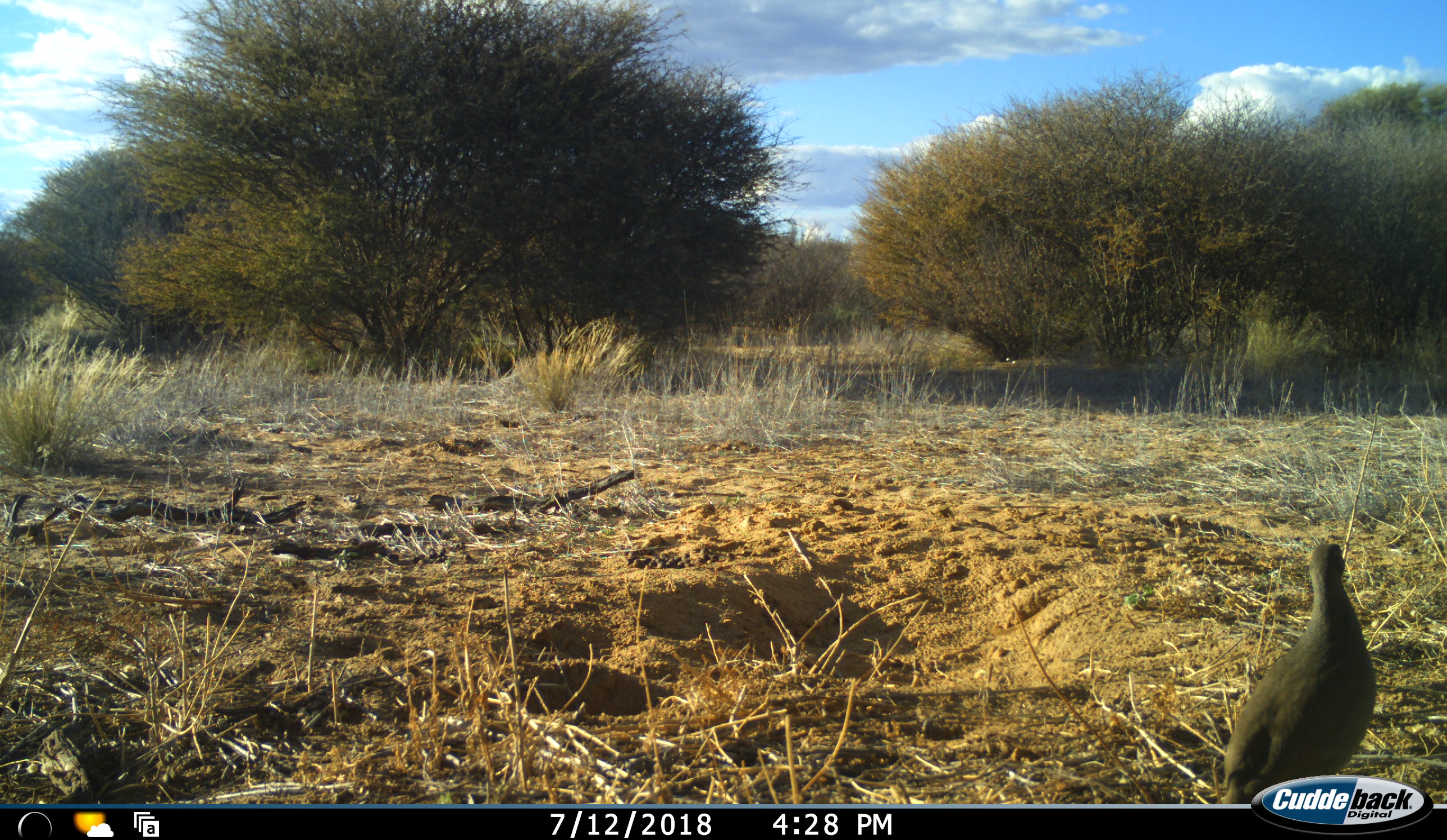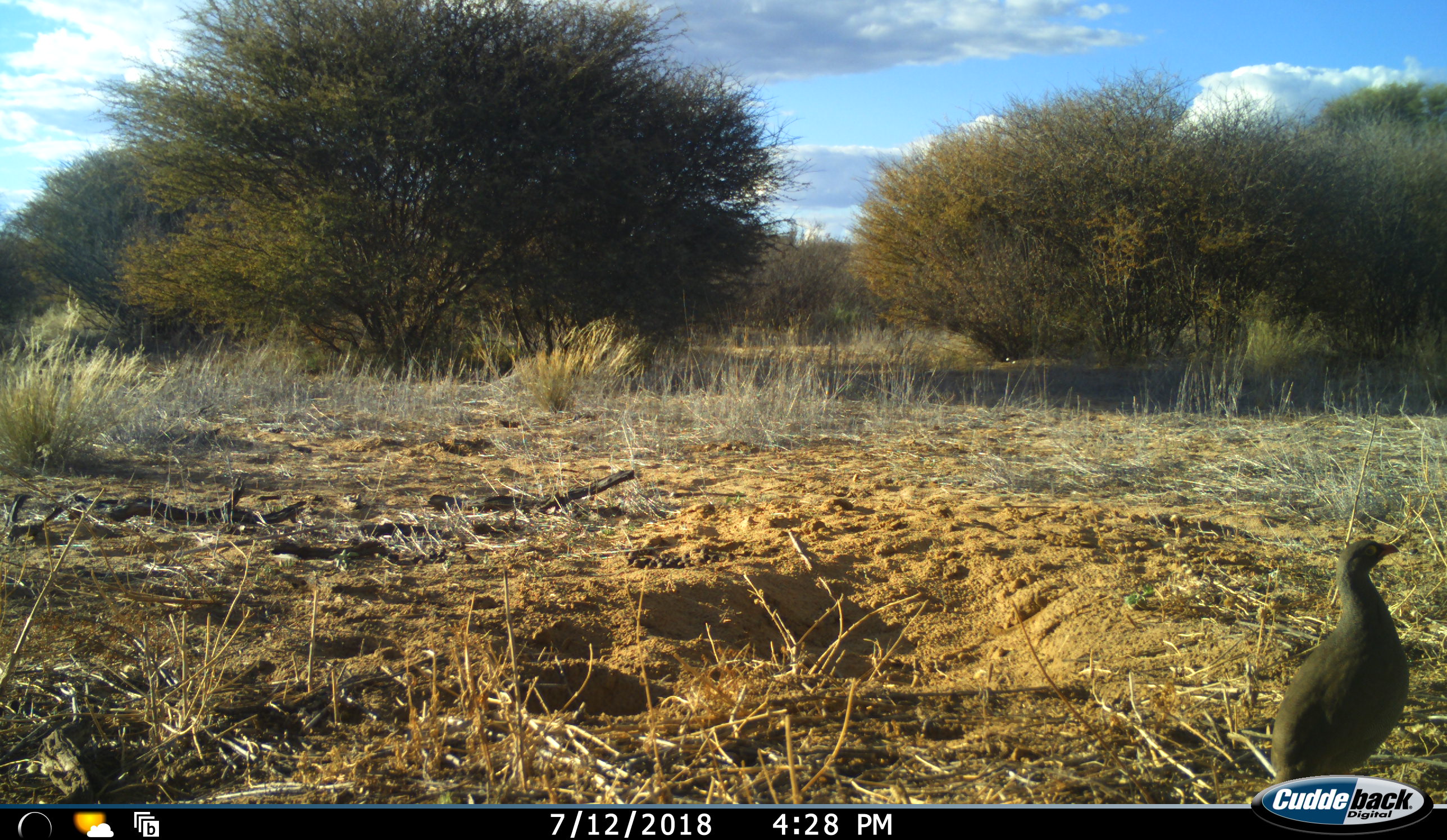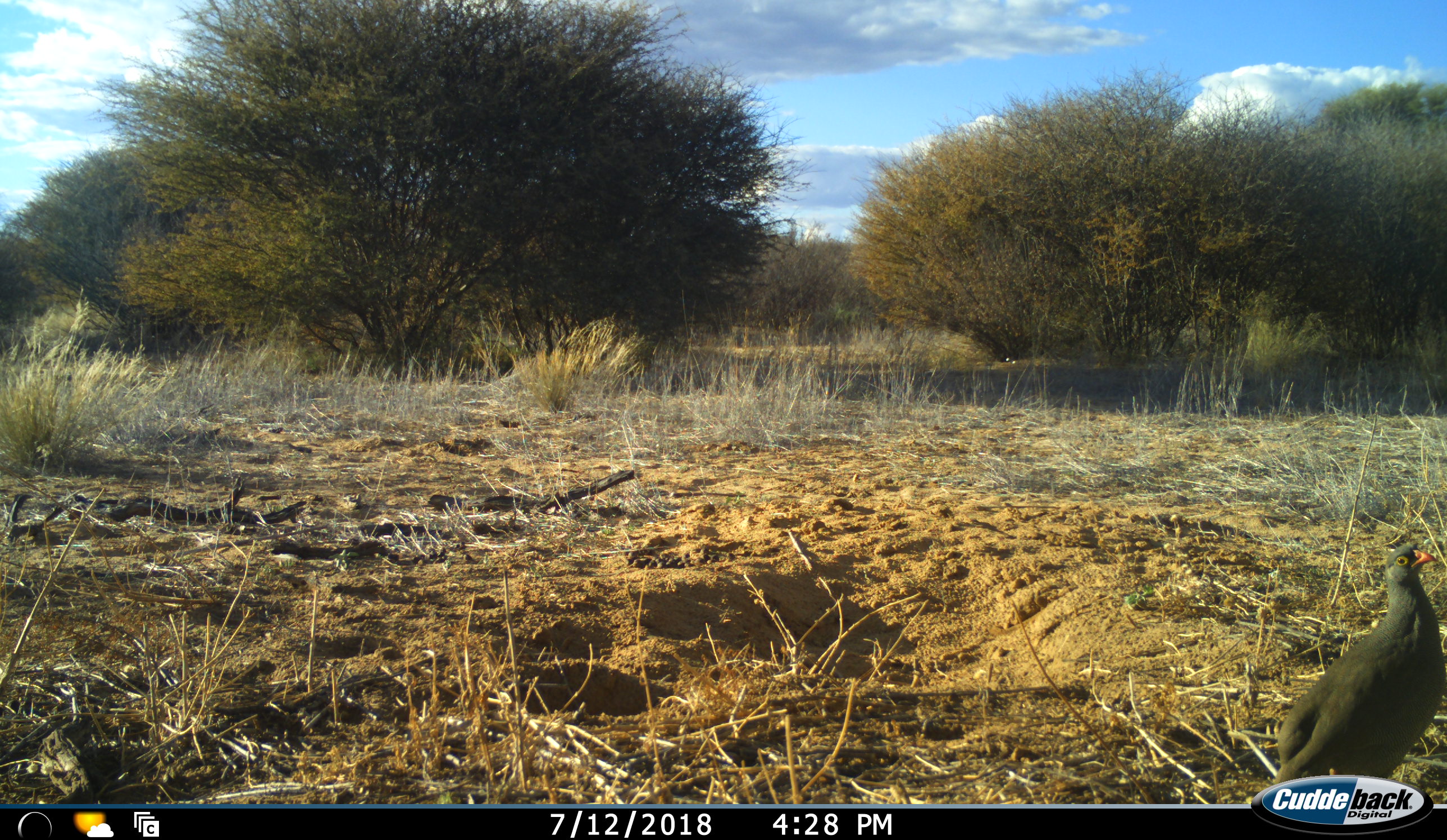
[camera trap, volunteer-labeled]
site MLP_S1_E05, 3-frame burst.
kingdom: Animalia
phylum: Chordata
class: Aves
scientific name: Aves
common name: bird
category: birdother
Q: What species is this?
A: Birdother (bird) (Aves).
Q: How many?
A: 1.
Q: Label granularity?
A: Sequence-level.